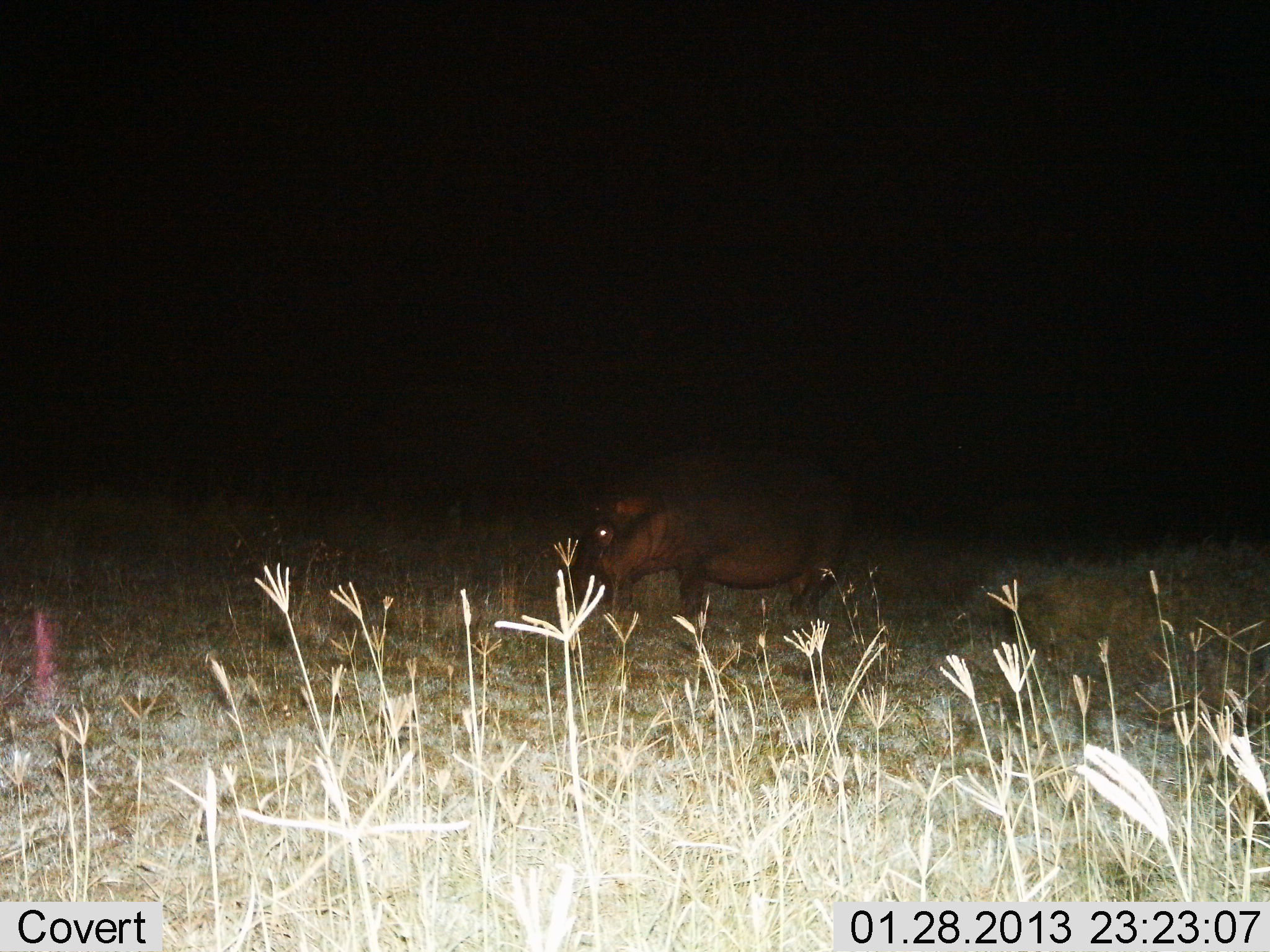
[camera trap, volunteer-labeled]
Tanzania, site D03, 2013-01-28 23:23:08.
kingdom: Animalia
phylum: Chordata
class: Mammalia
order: Artiodactyla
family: Hippopotamidae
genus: Hippopotamus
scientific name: Hippopotamus amphibius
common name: hippopotamus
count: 1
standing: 49%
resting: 0%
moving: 21%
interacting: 0%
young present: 0%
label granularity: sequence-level